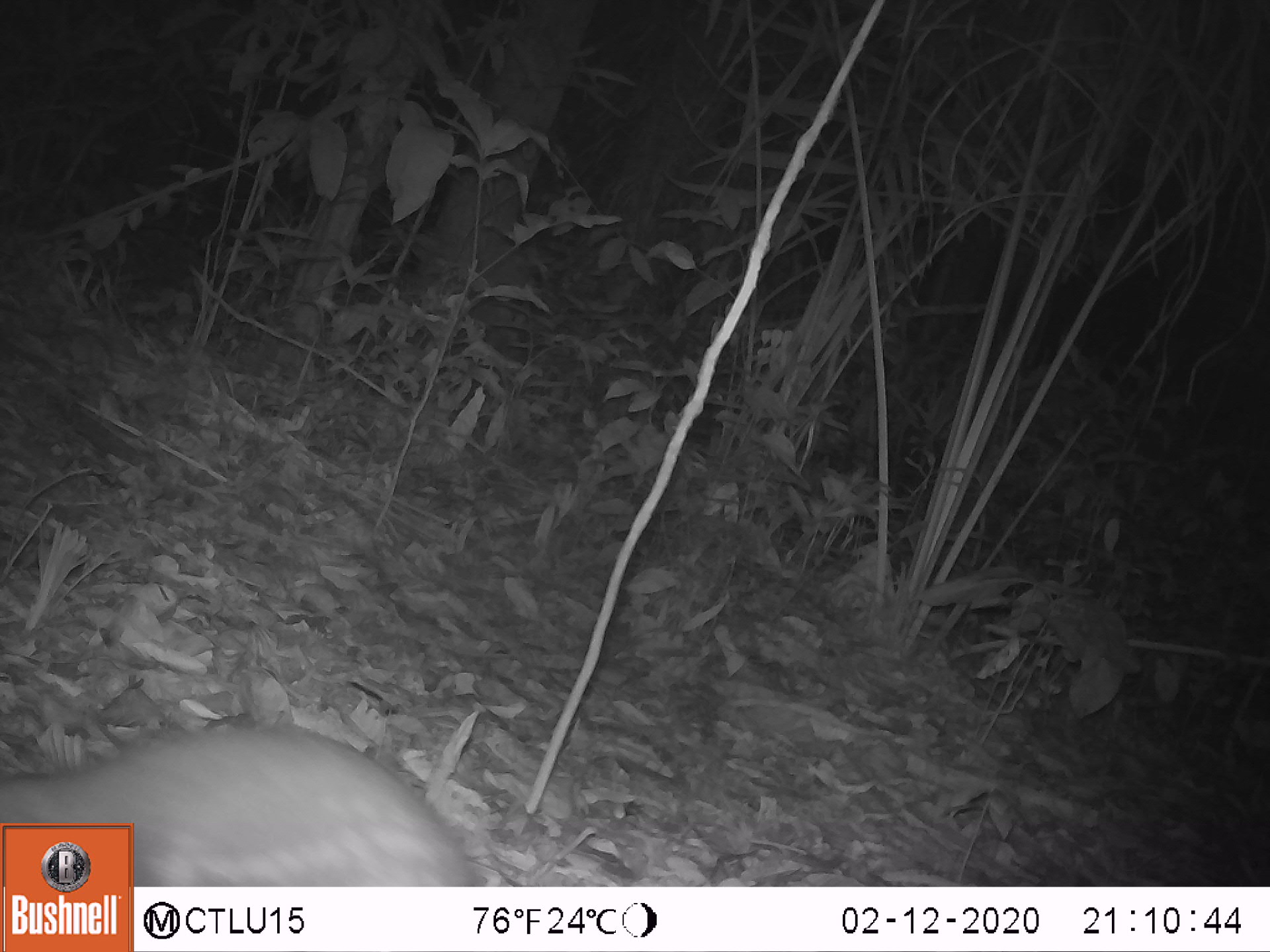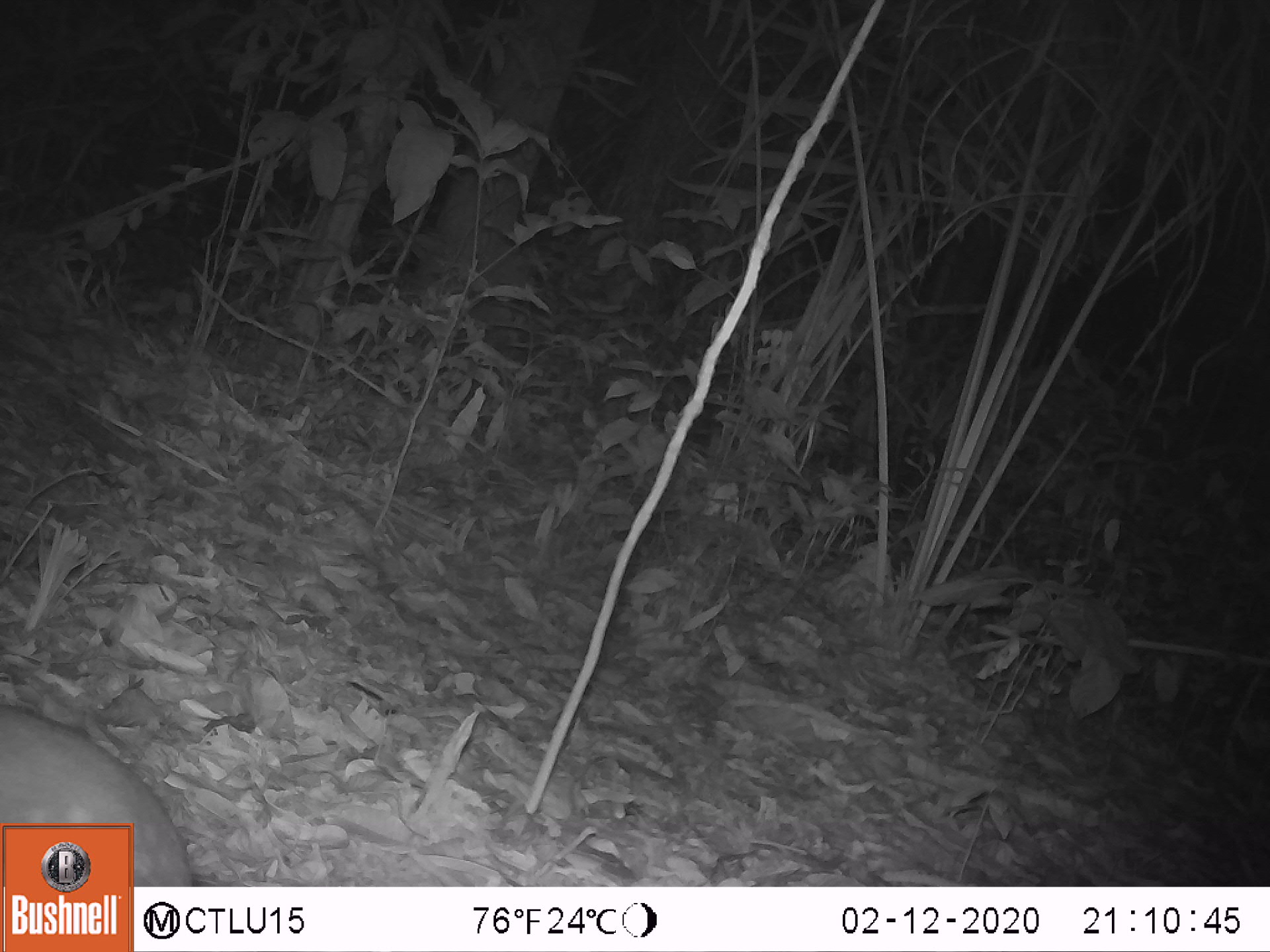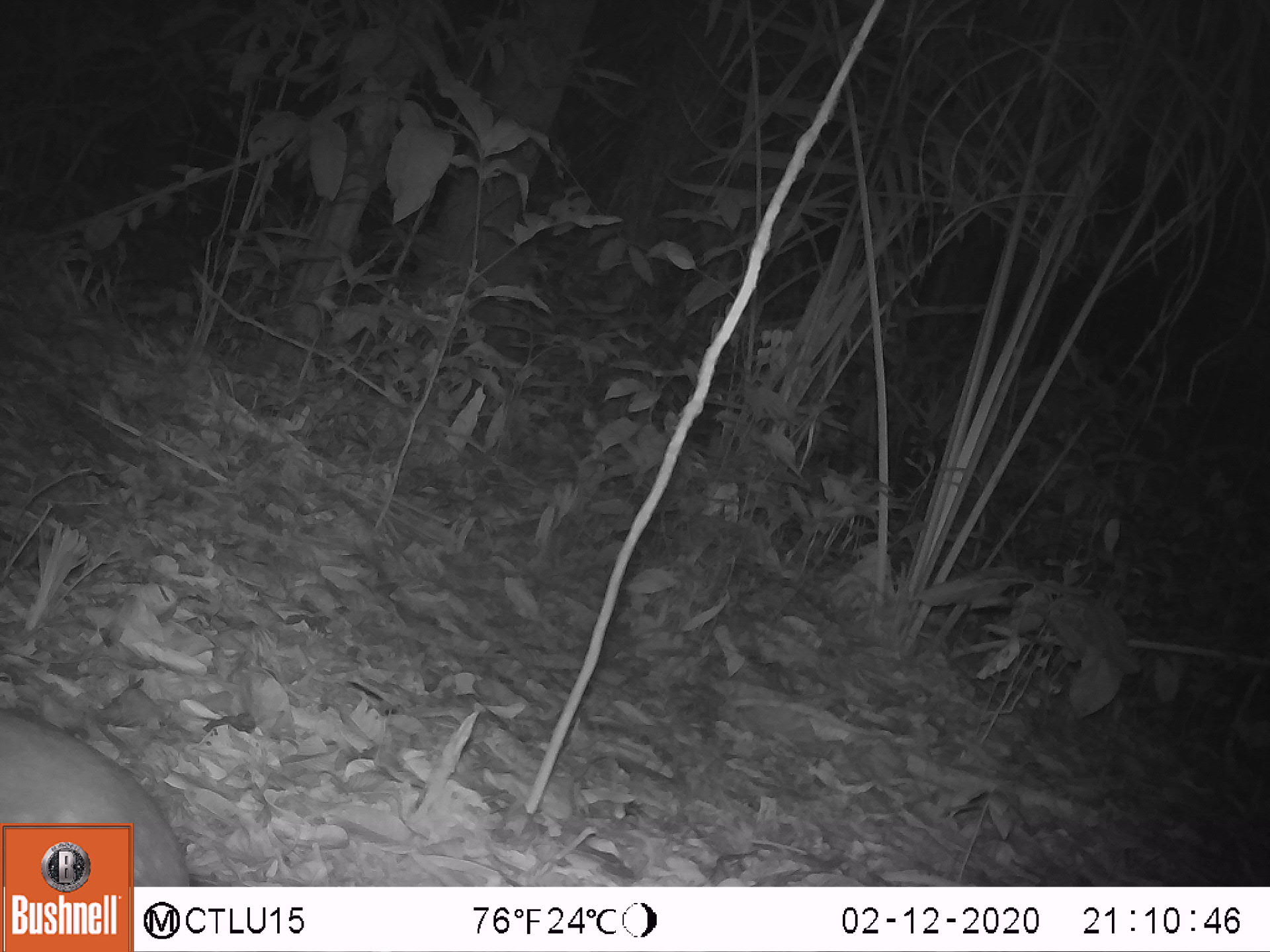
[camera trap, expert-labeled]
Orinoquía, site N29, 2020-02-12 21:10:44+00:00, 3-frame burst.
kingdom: Animalia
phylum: Chordata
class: Mammalia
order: Rodentia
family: Cuniculidae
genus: Cuniculus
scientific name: Cuniculus paca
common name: spotted paca